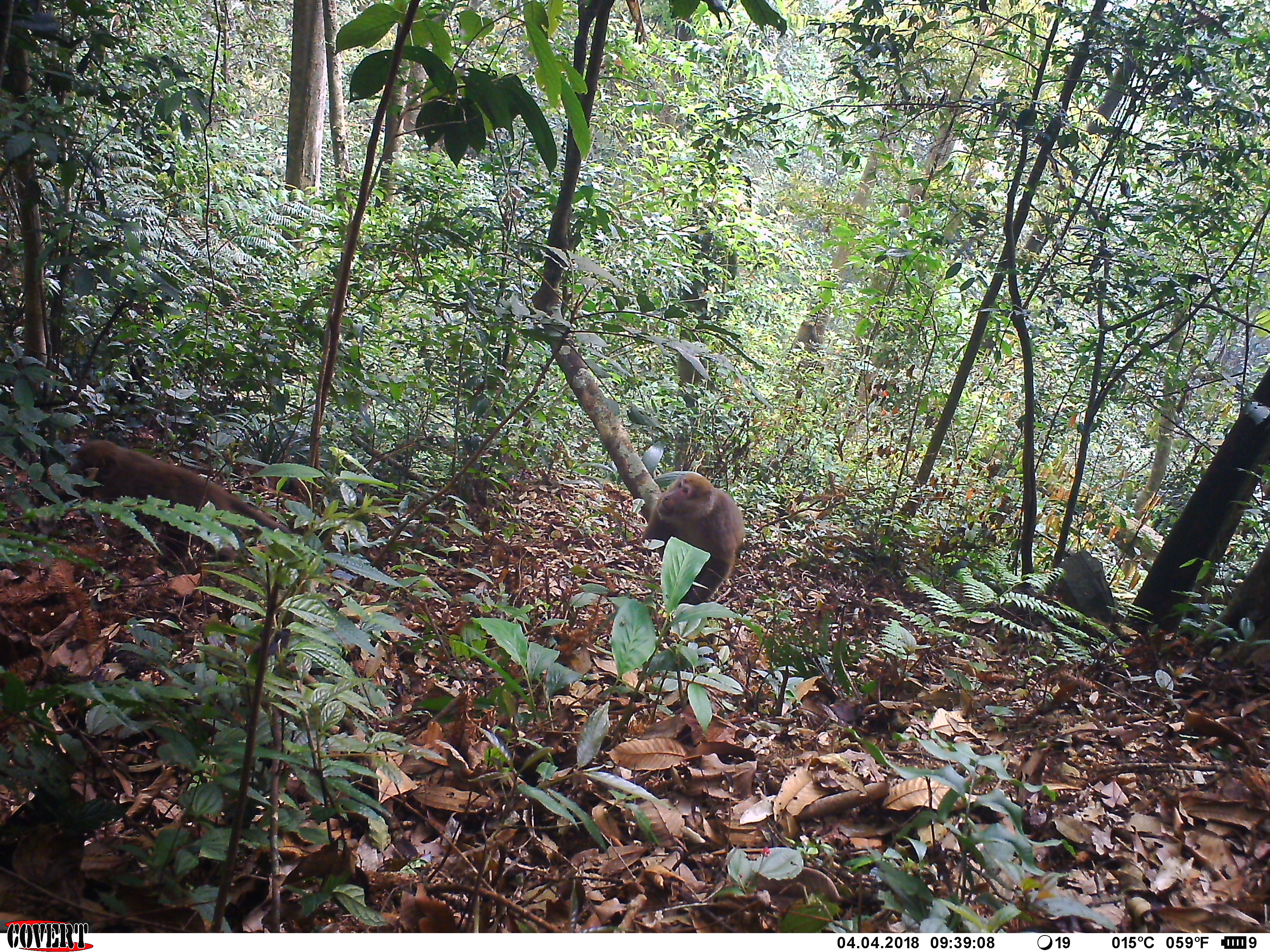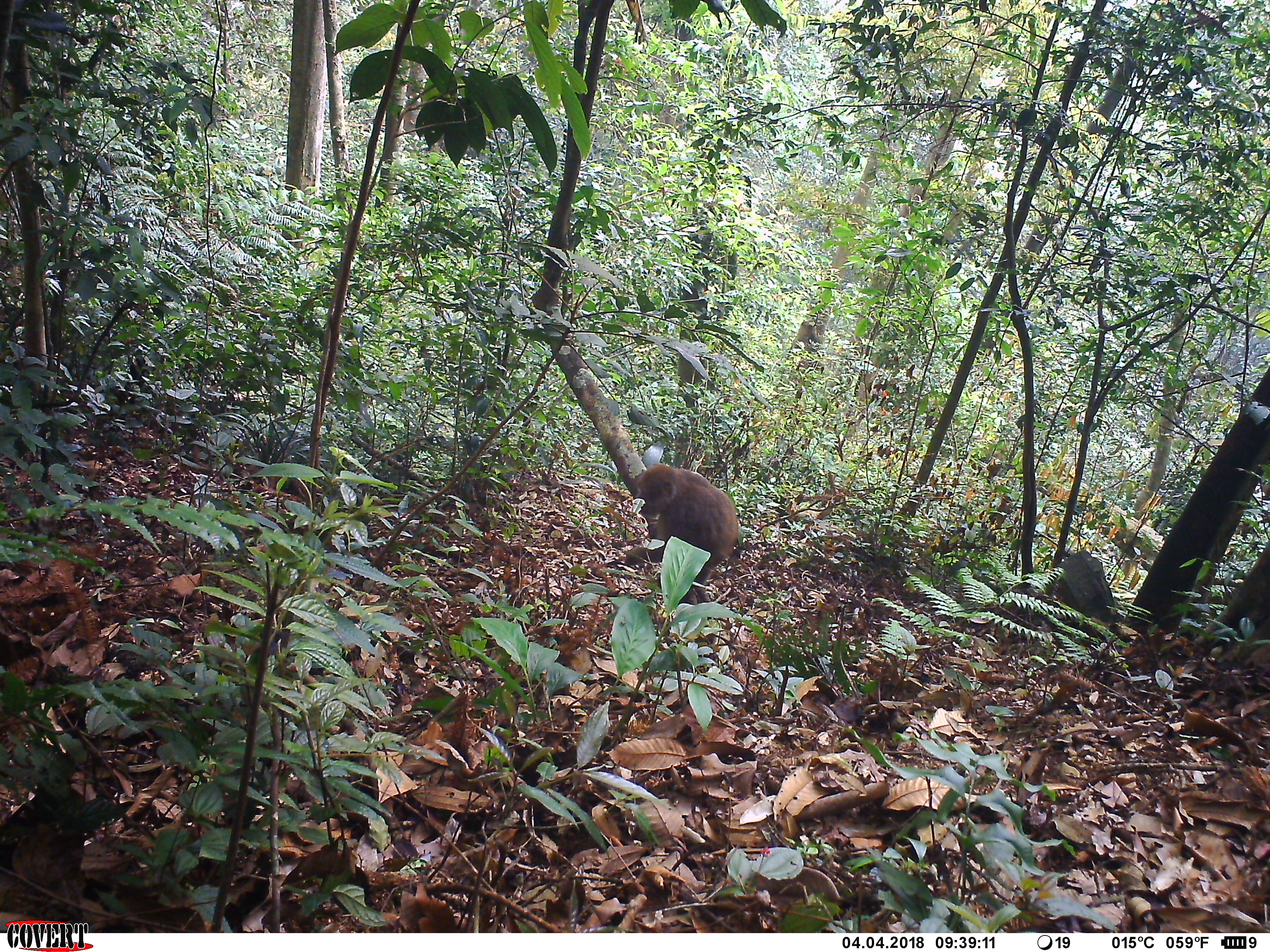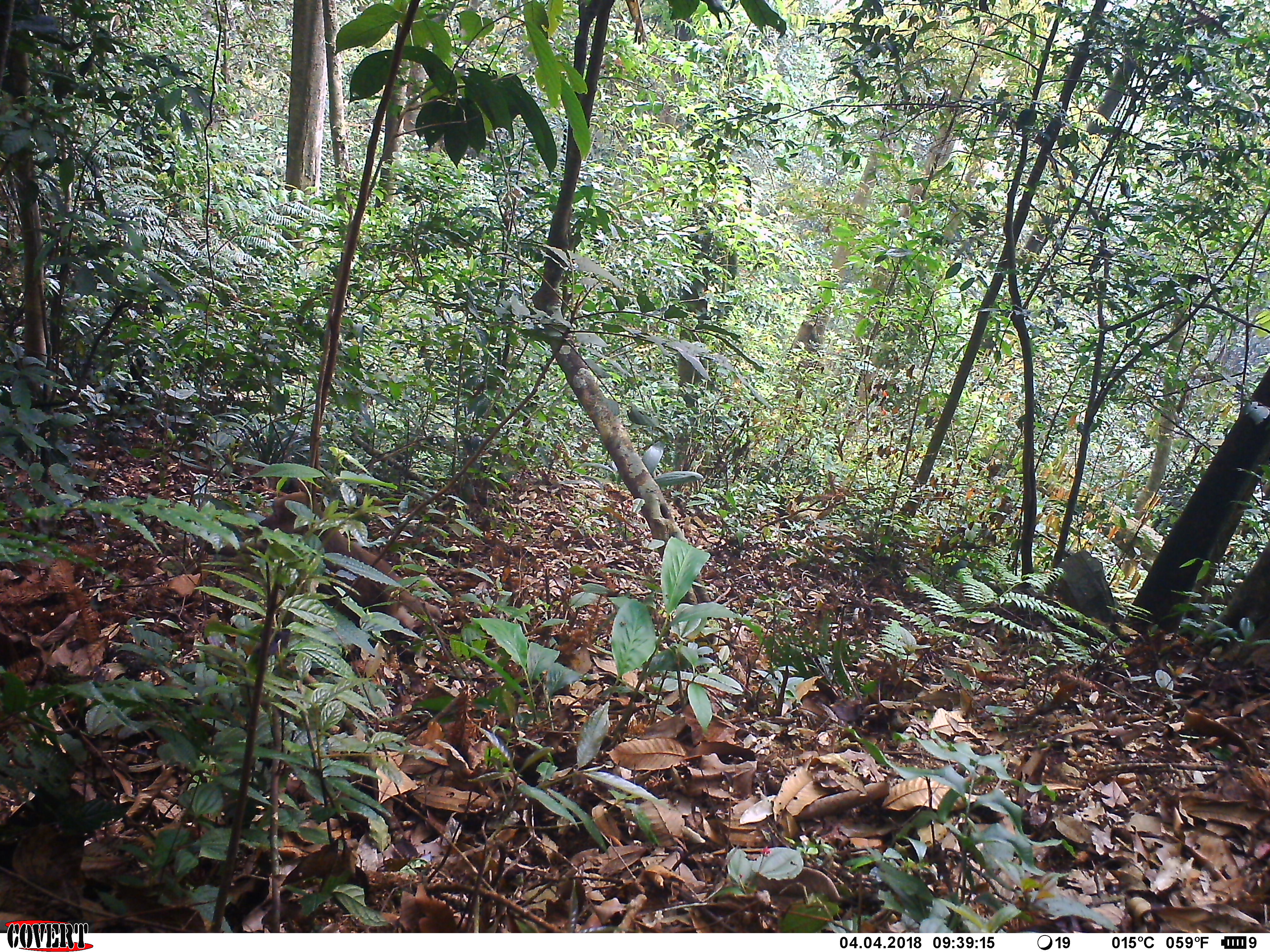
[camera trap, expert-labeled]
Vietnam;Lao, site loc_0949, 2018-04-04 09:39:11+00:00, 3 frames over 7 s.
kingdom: Animalia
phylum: Chordata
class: Mammalia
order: Primates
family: Cercopithecidae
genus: Macaca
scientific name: Macaca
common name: macaque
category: macaque not stump tailed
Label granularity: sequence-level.